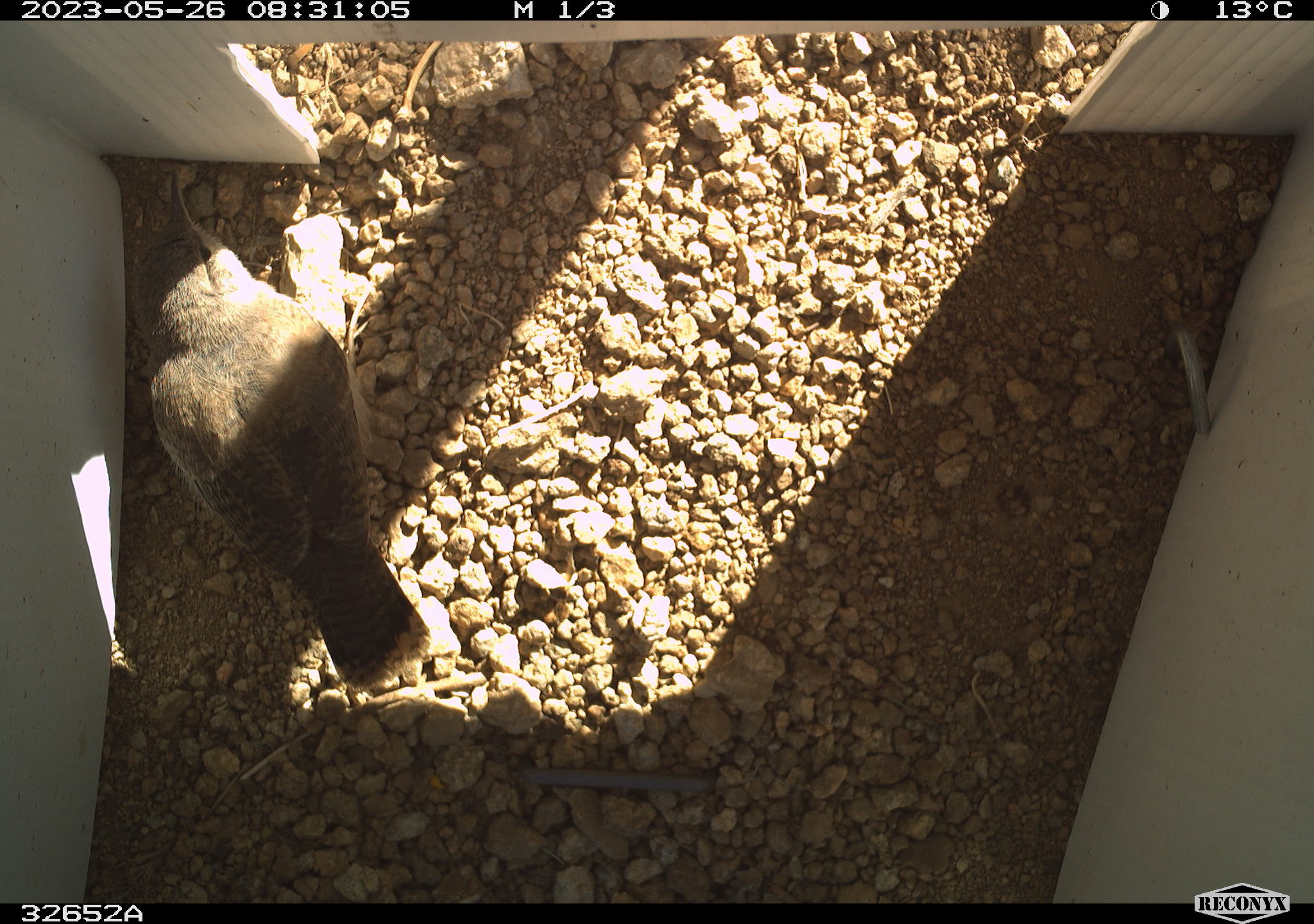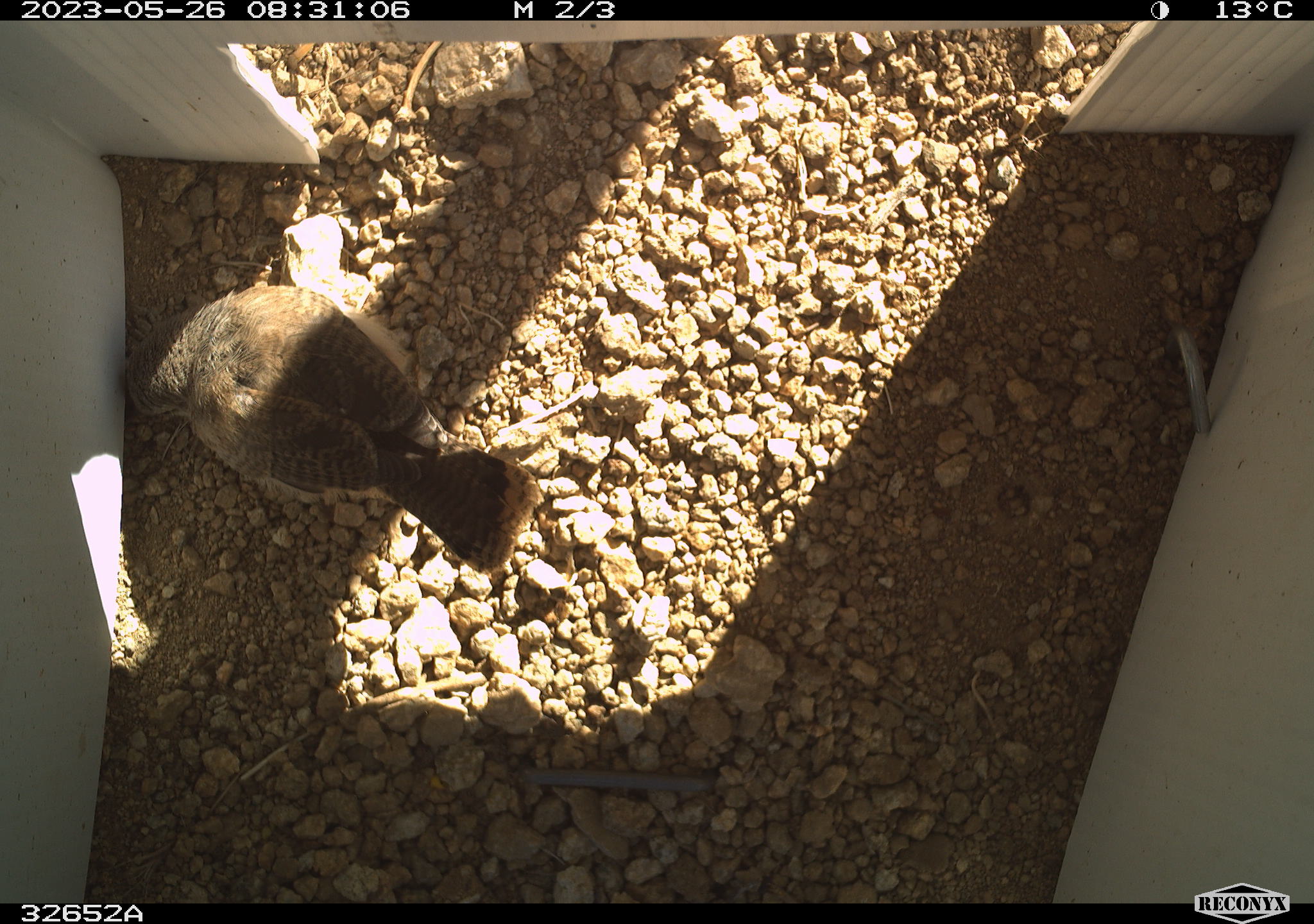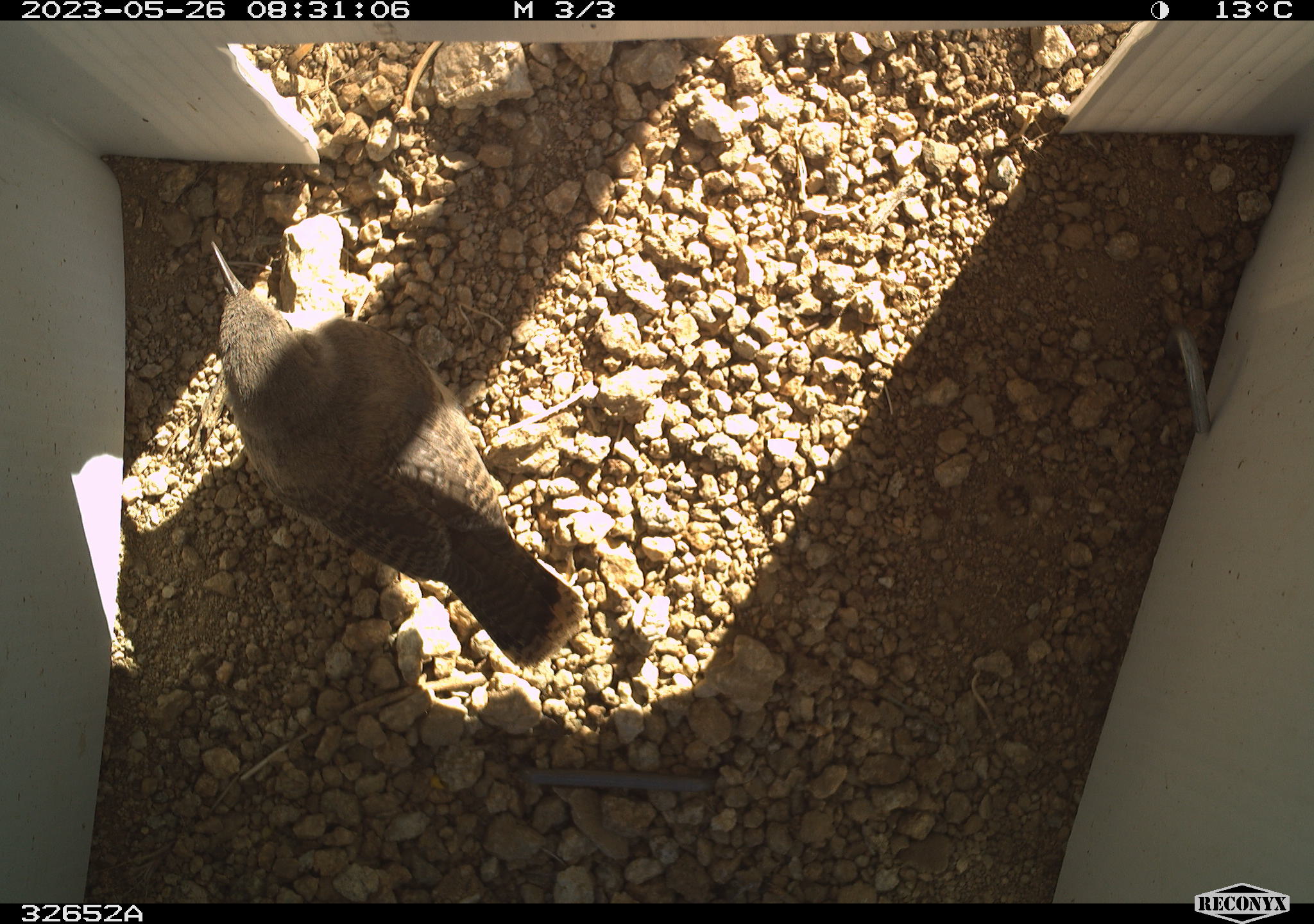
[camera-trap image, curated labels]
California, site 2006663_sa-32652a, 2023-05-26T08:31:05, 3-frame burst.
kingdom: Animalia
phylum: Chordata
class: Aves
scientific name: Aves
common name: bird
Bird (Aves).